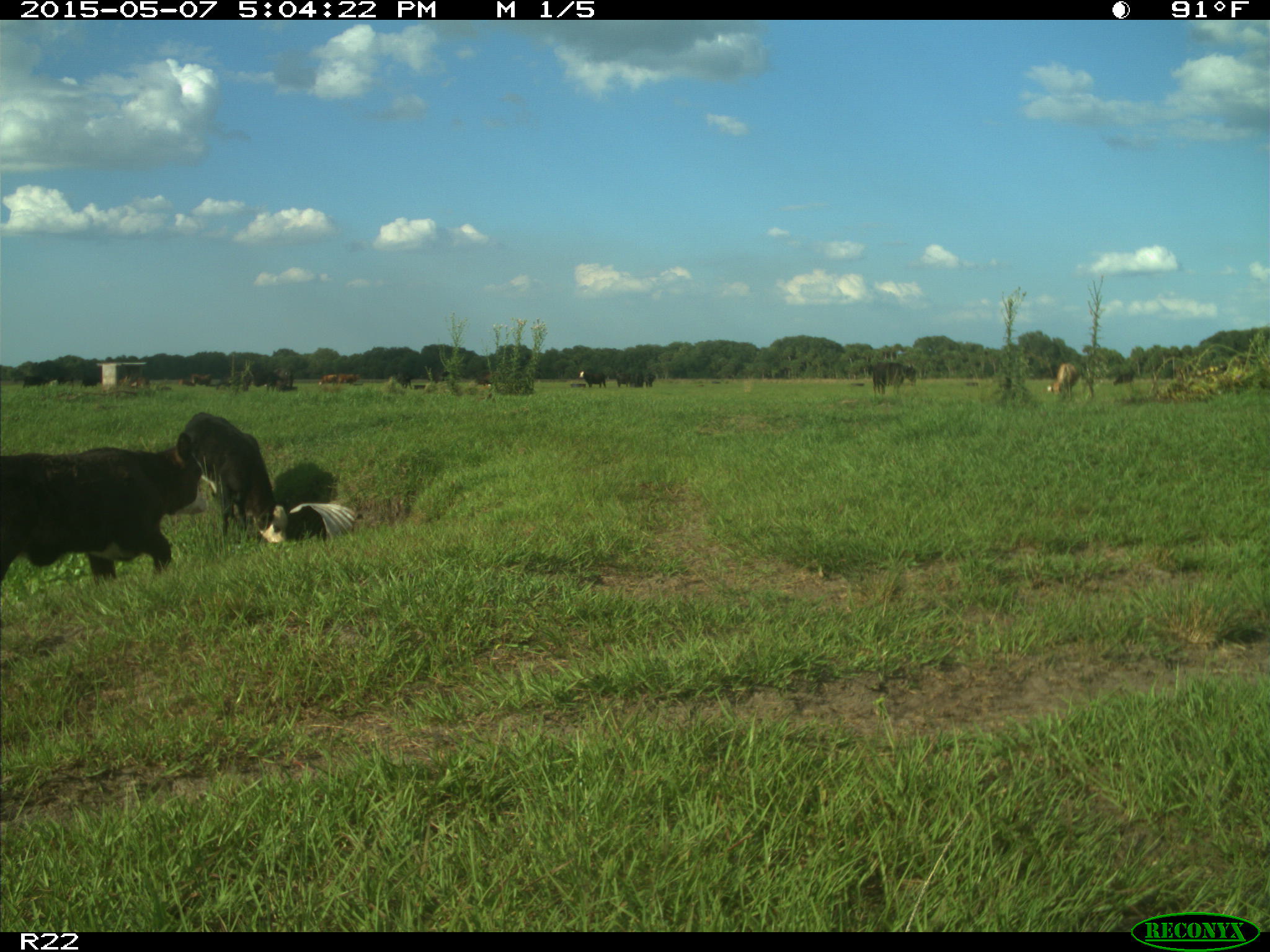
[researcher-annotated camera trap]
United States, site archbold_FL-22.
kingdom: Animalia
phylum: Chordata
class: Mammalia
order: Artiodactyla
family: Bovidae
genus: Bos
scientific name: Bos taurus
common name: domestic cow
Bos taurus (domestic cow).